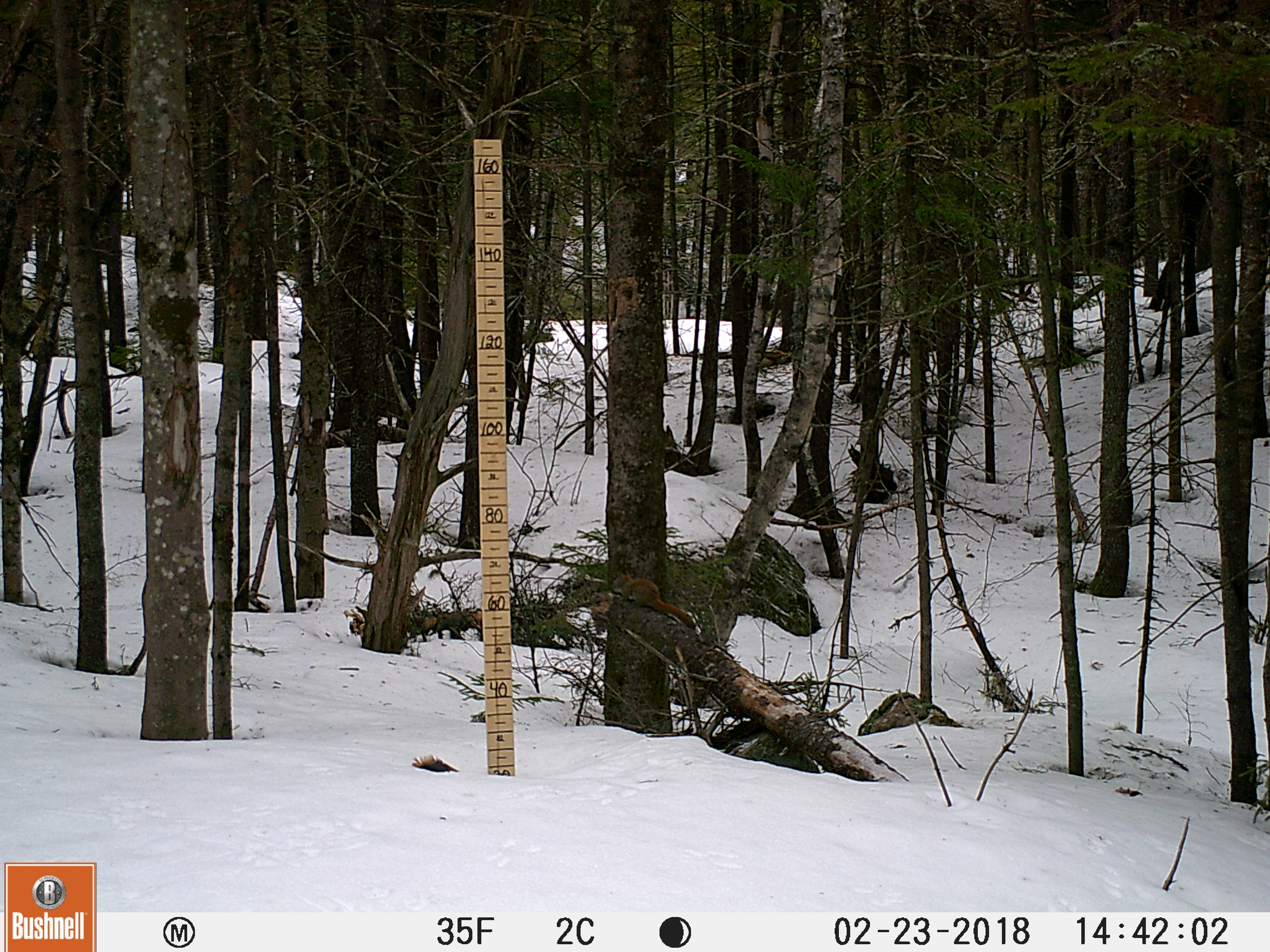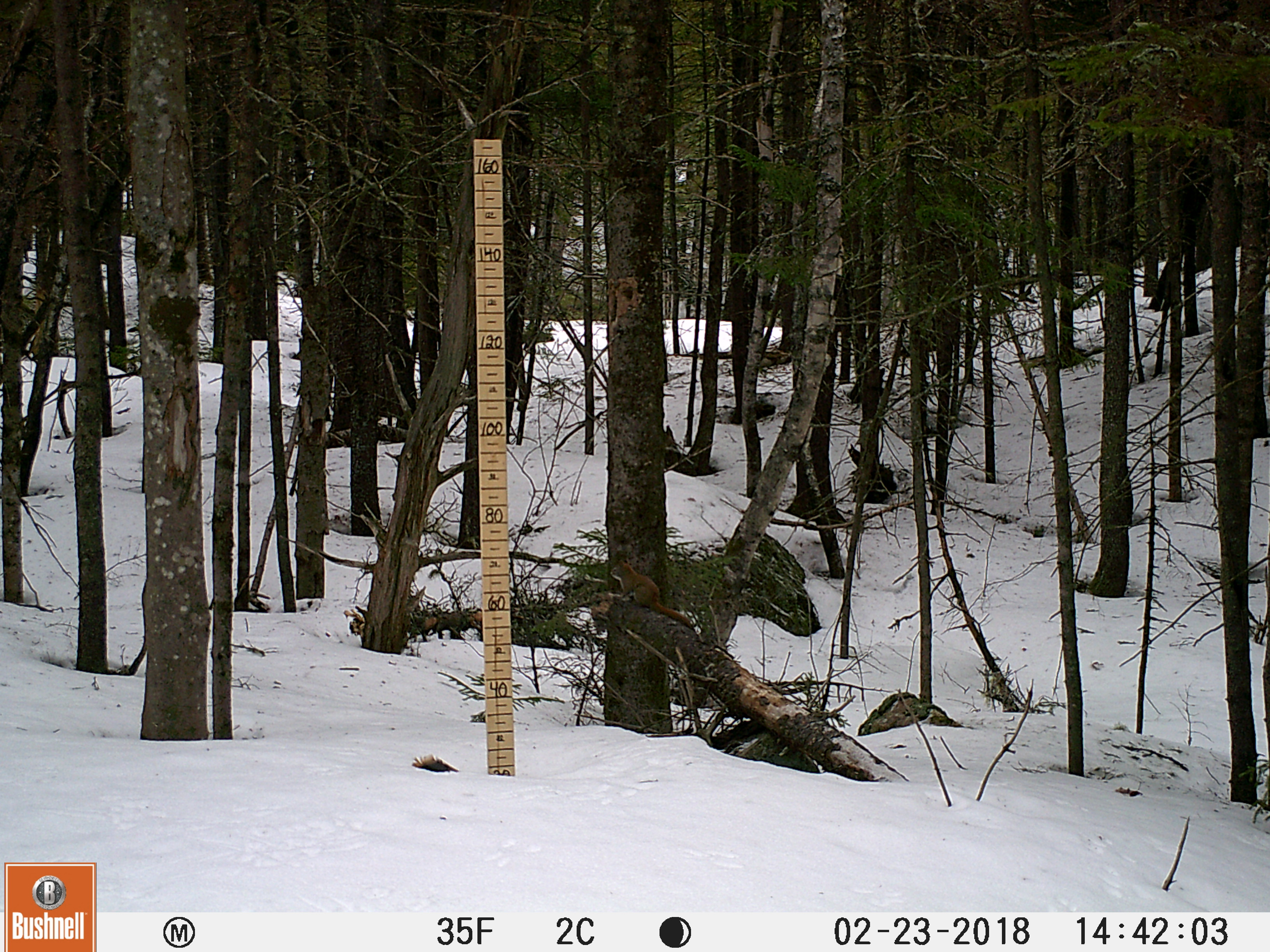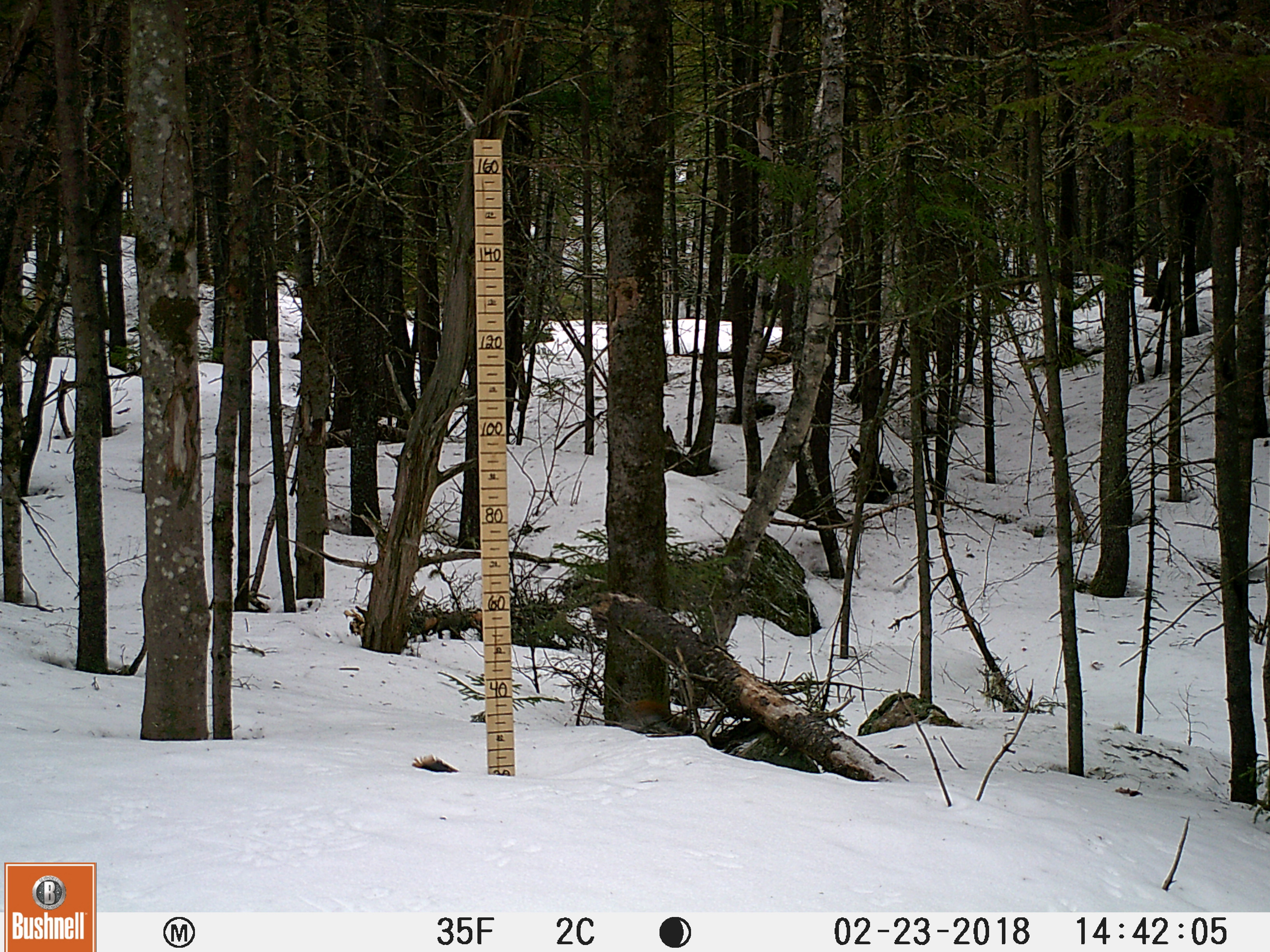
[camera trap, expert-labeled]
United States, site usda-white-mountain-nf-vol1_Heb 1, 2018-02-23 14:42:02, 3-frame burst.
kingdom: Animalia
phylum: Chordata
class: Mammalia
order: Rodentia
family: Sciuridae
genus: Tamiasciurus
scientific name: Tamiasciurus hudsonicus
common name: red squirrel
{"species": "red squirrel (Tamiasciurus hudsonicus)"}